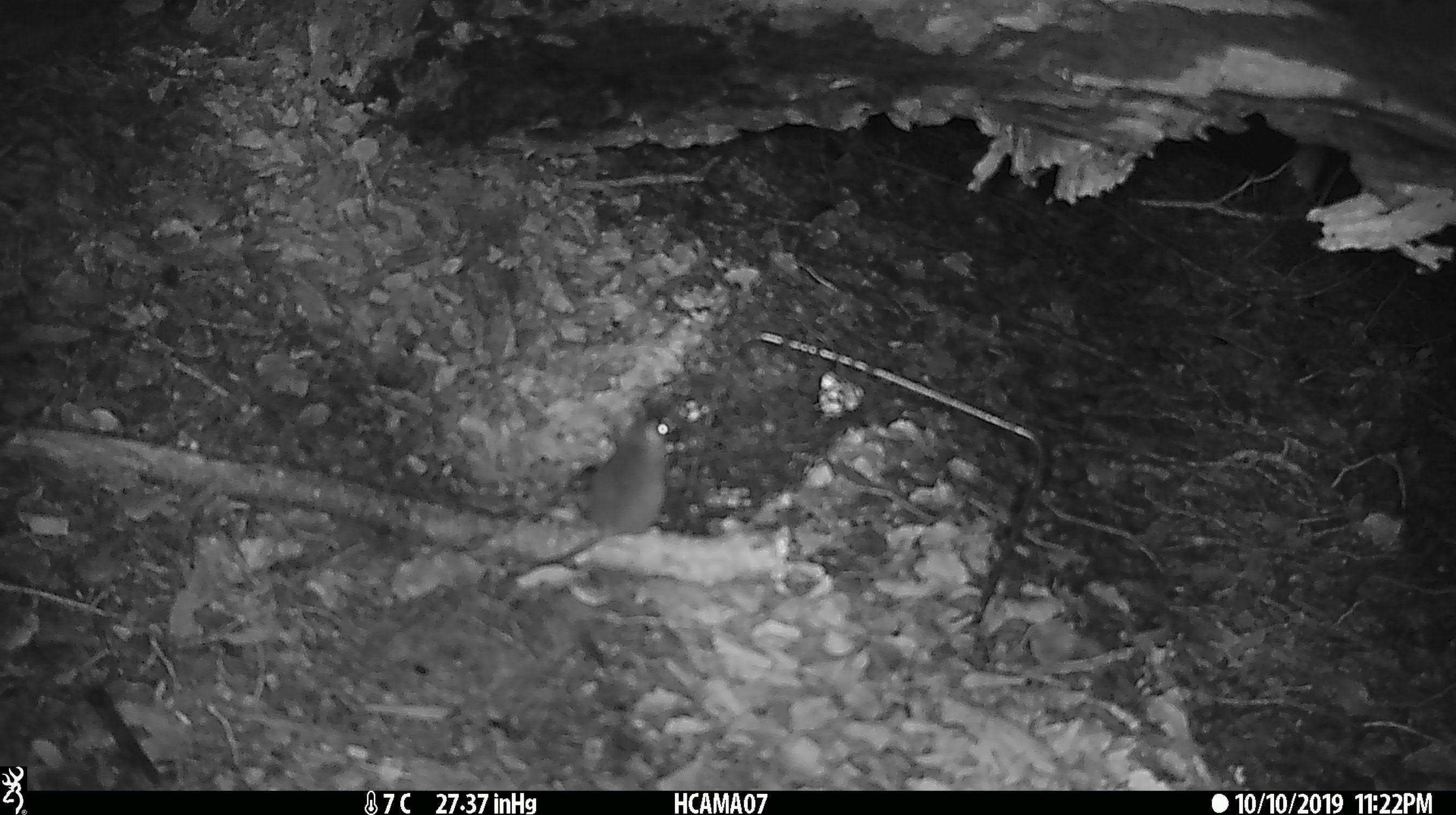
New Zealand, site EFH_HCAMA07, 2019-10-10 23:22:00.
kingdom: Animalia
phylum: Chordata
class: Mammalia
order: Rodentia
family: Muridae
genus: Mus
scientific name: Mus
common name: mouse